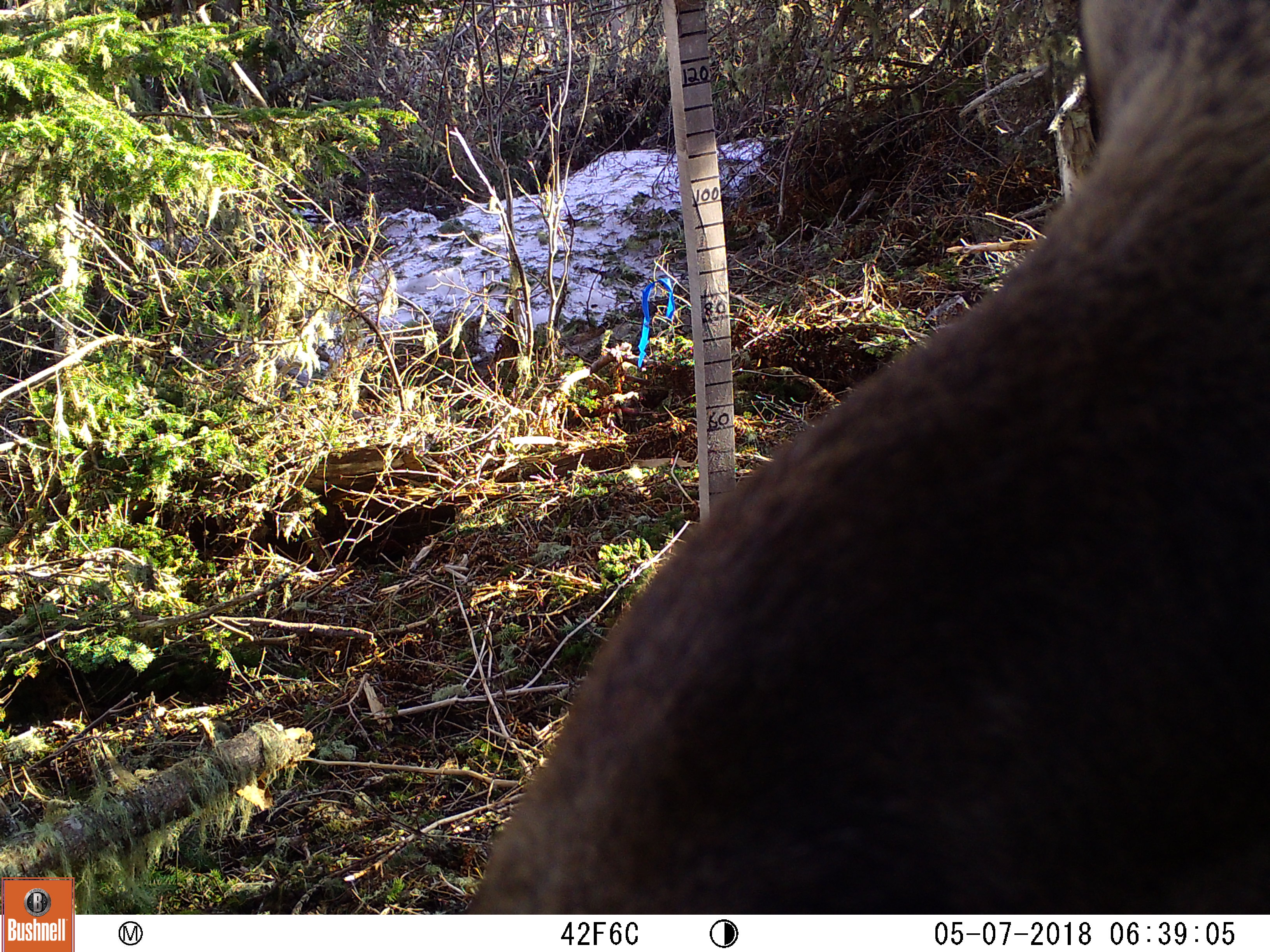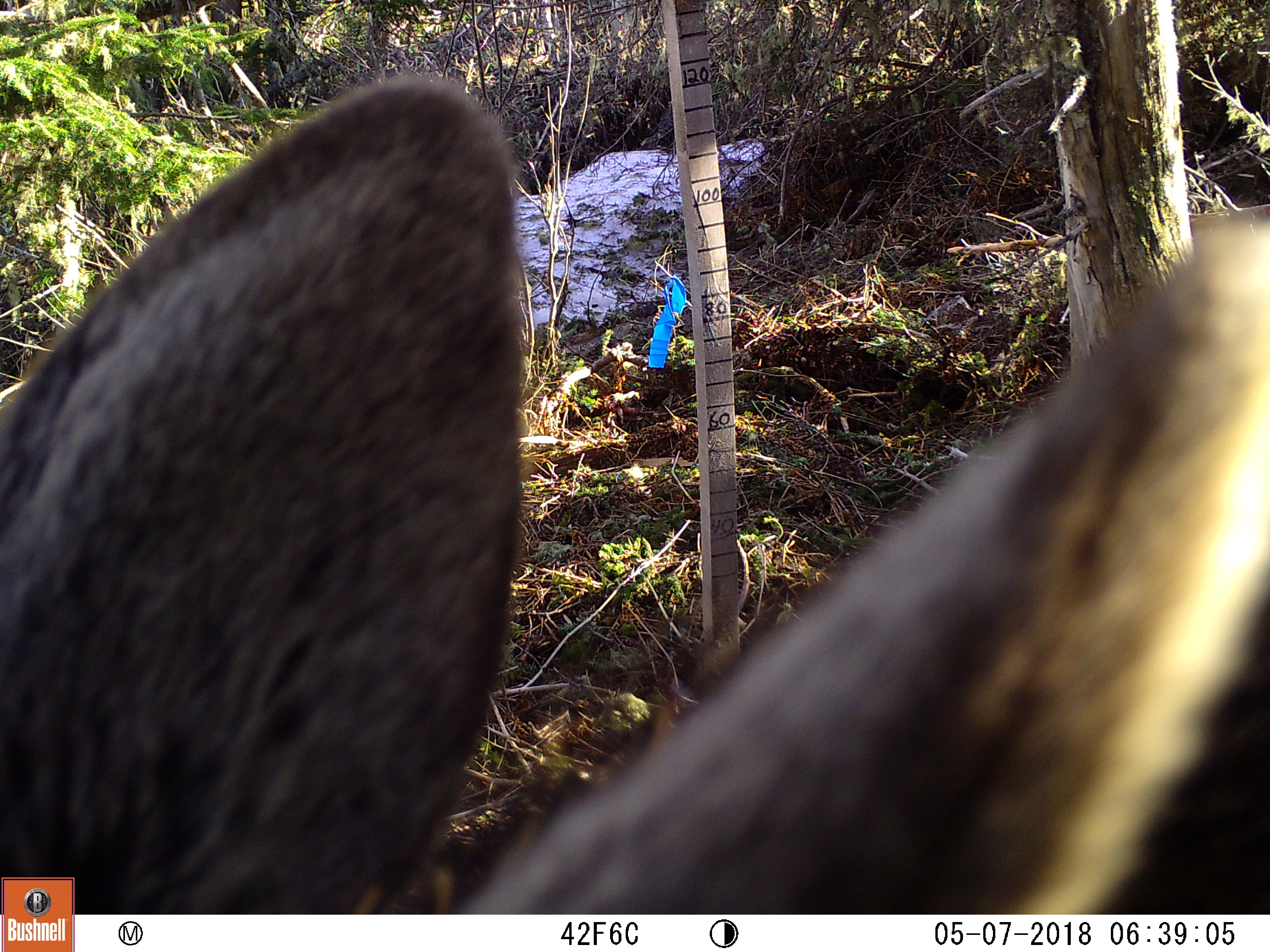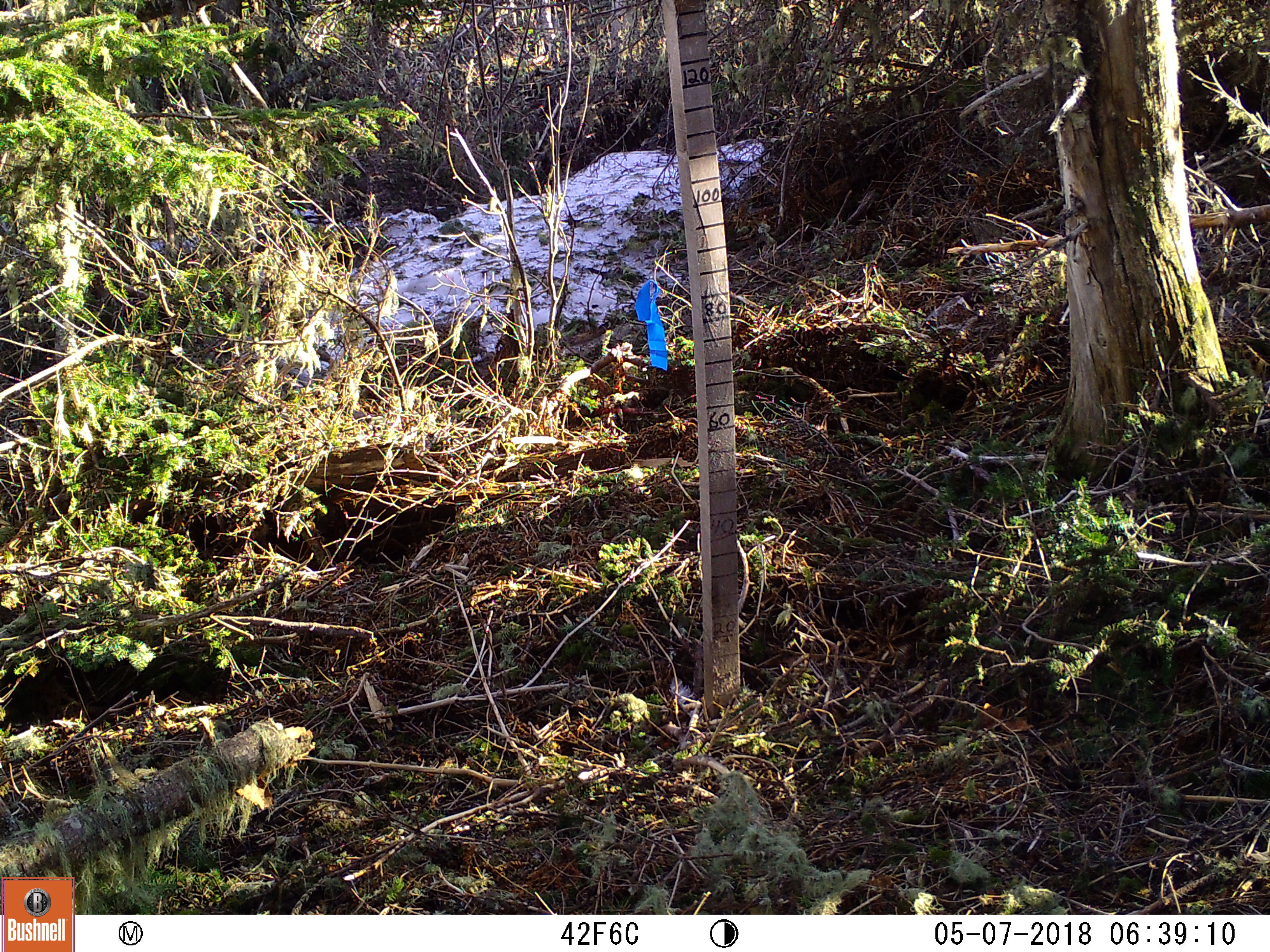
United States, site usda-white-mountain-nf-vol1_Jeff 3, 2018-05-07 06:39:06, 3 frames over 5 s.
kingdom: Animalia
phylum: Chordata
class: Mammalia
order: Artiodactyla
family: Cervidae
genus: Alces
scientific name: Alces alces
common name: moose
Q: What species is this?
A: Moose (Alces alces).